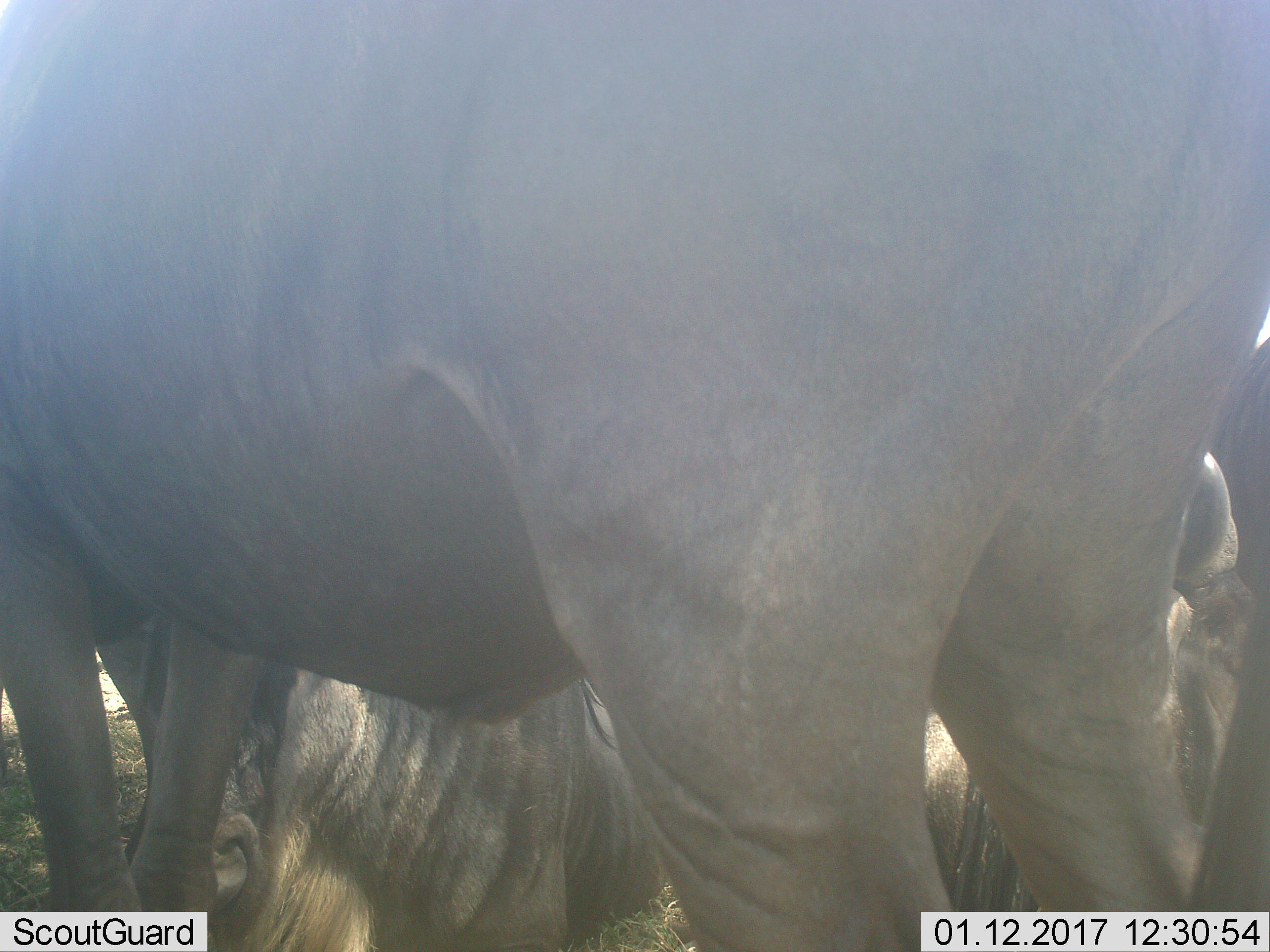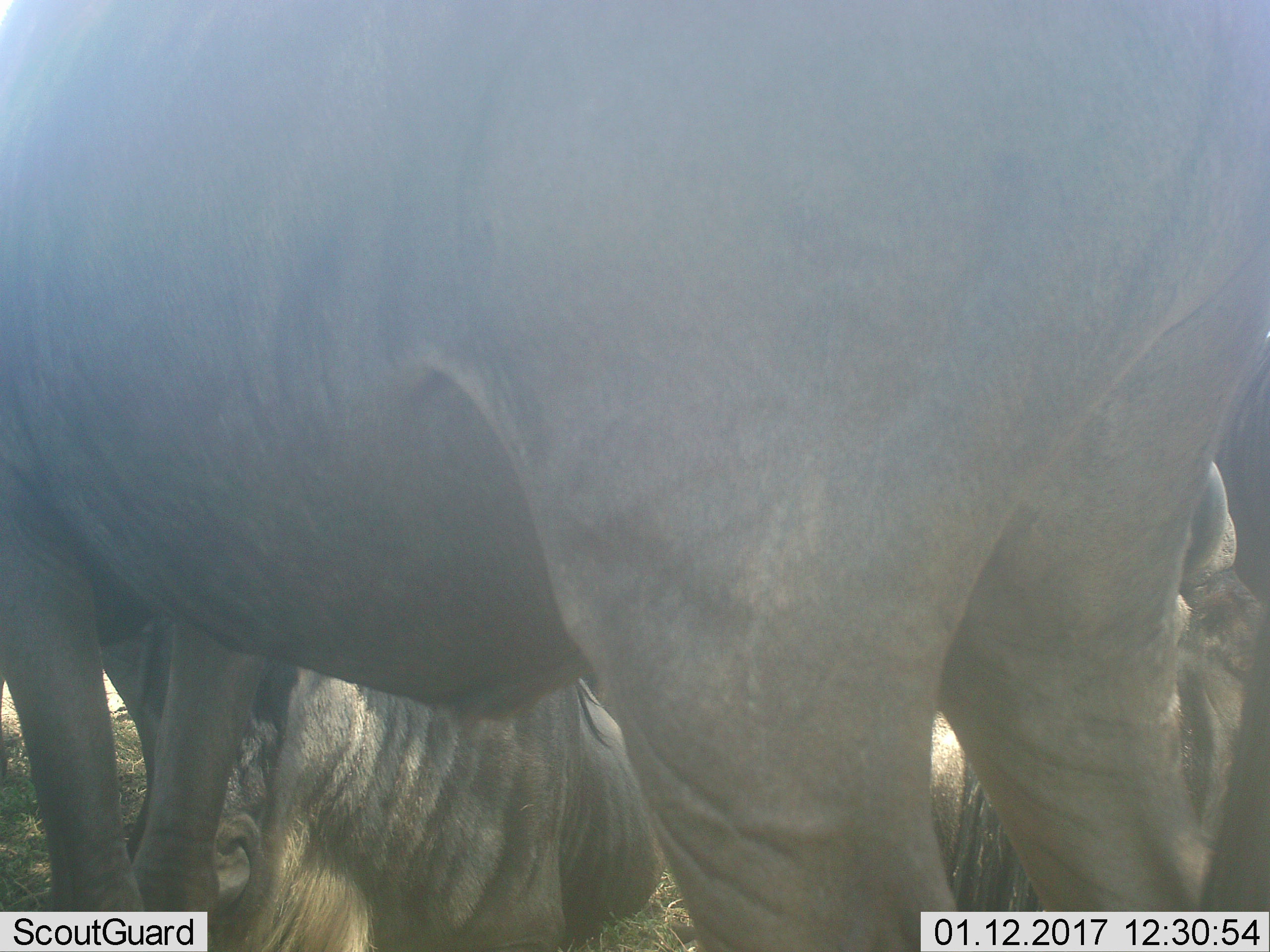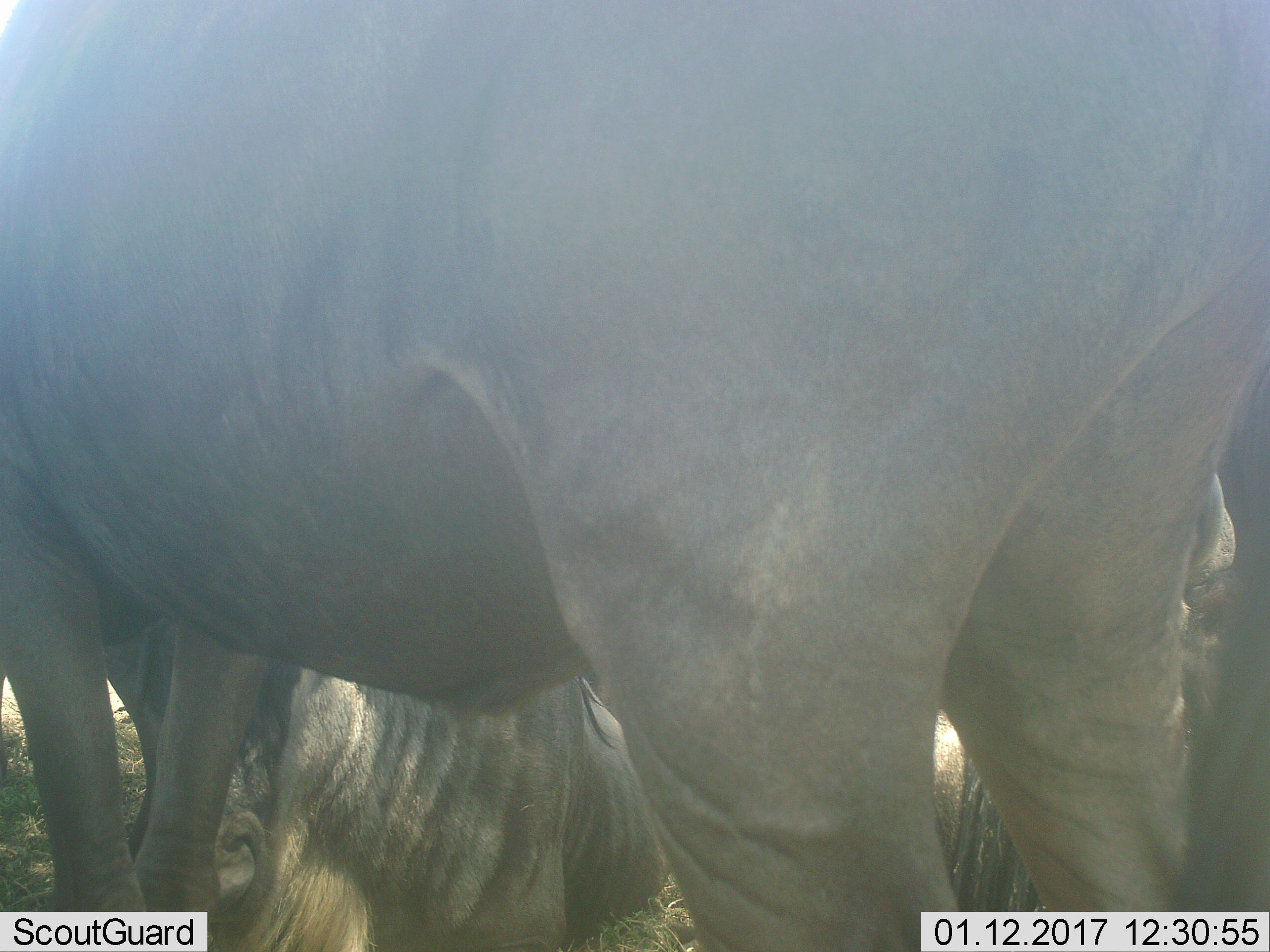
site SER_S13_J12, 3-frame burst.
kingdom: Animalia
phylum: Chordata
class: Mammalia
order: Artiodactyla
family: Bovidae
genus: Connochaetes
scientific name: Connochaetes taurinus taurinus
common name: blue wildebeest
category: wildebeestblue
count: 4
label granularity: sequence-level